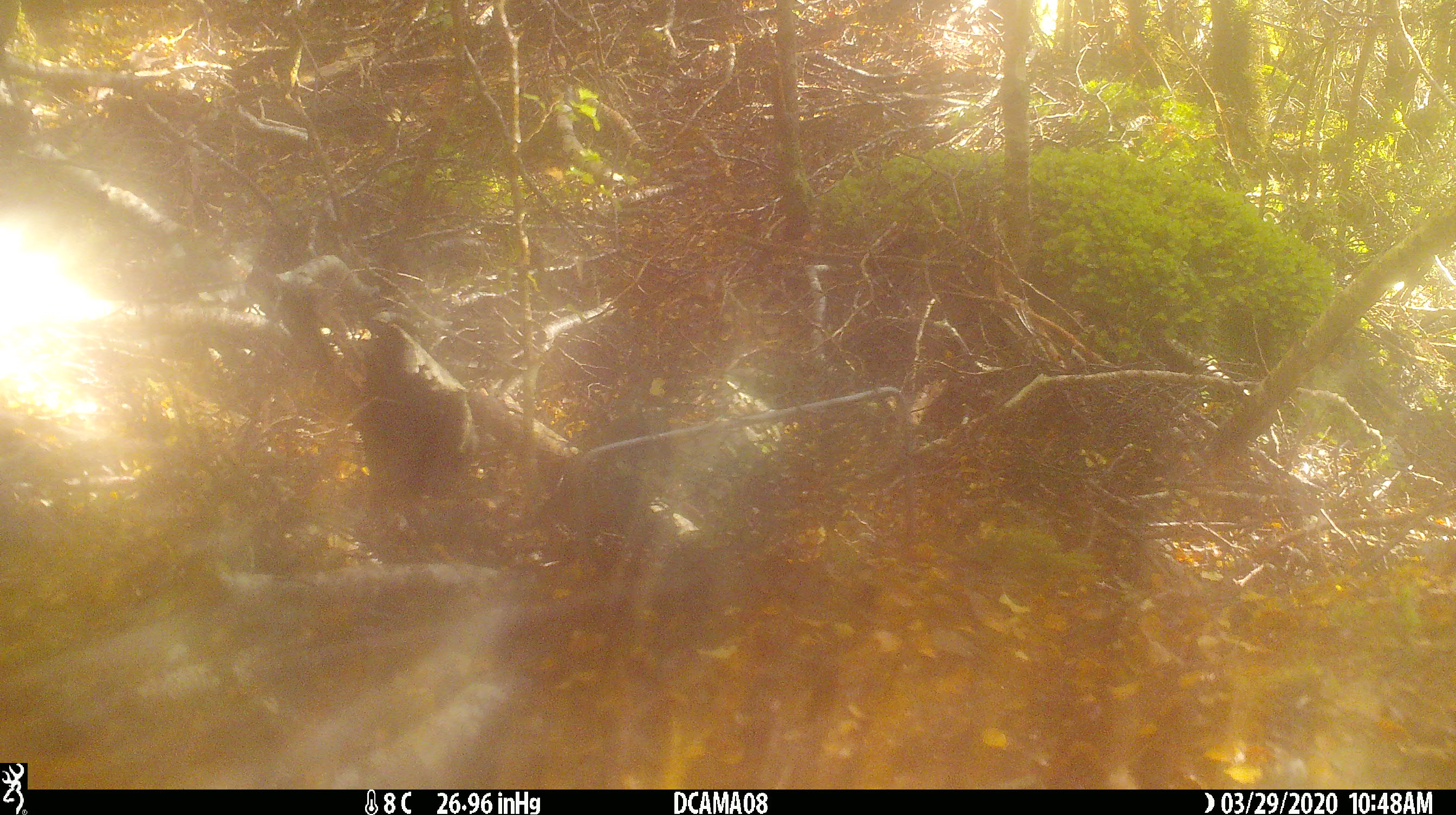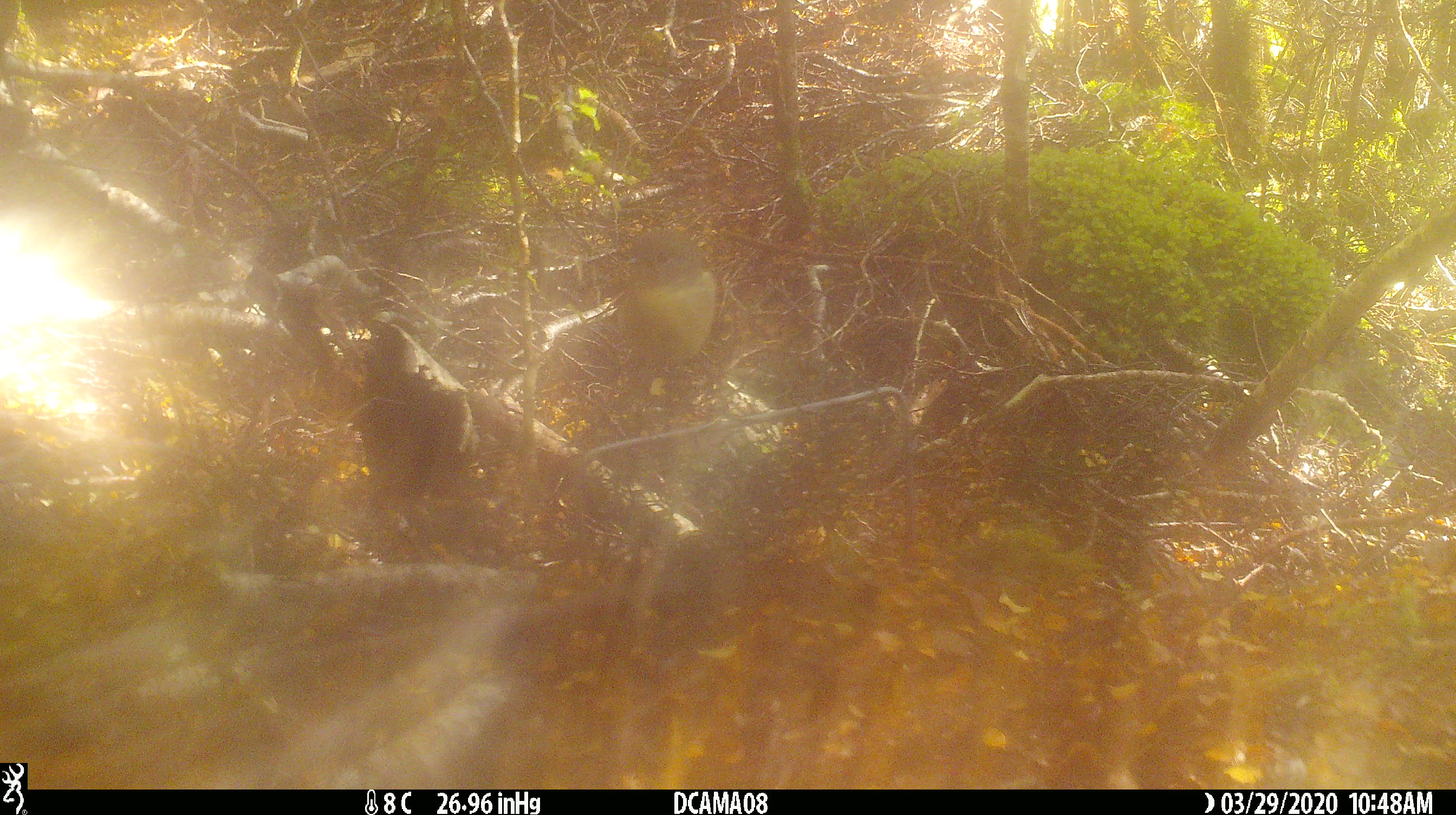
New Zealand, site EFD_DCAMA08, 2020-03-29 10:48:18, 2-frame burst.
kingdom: Animalia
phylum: Chordata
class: Aves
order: Passeriformes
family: Petroicidae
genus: Petroica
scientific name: Petroica australis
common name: new zealand robin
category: robin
Robin (new zealand robin) (Petroica australis).